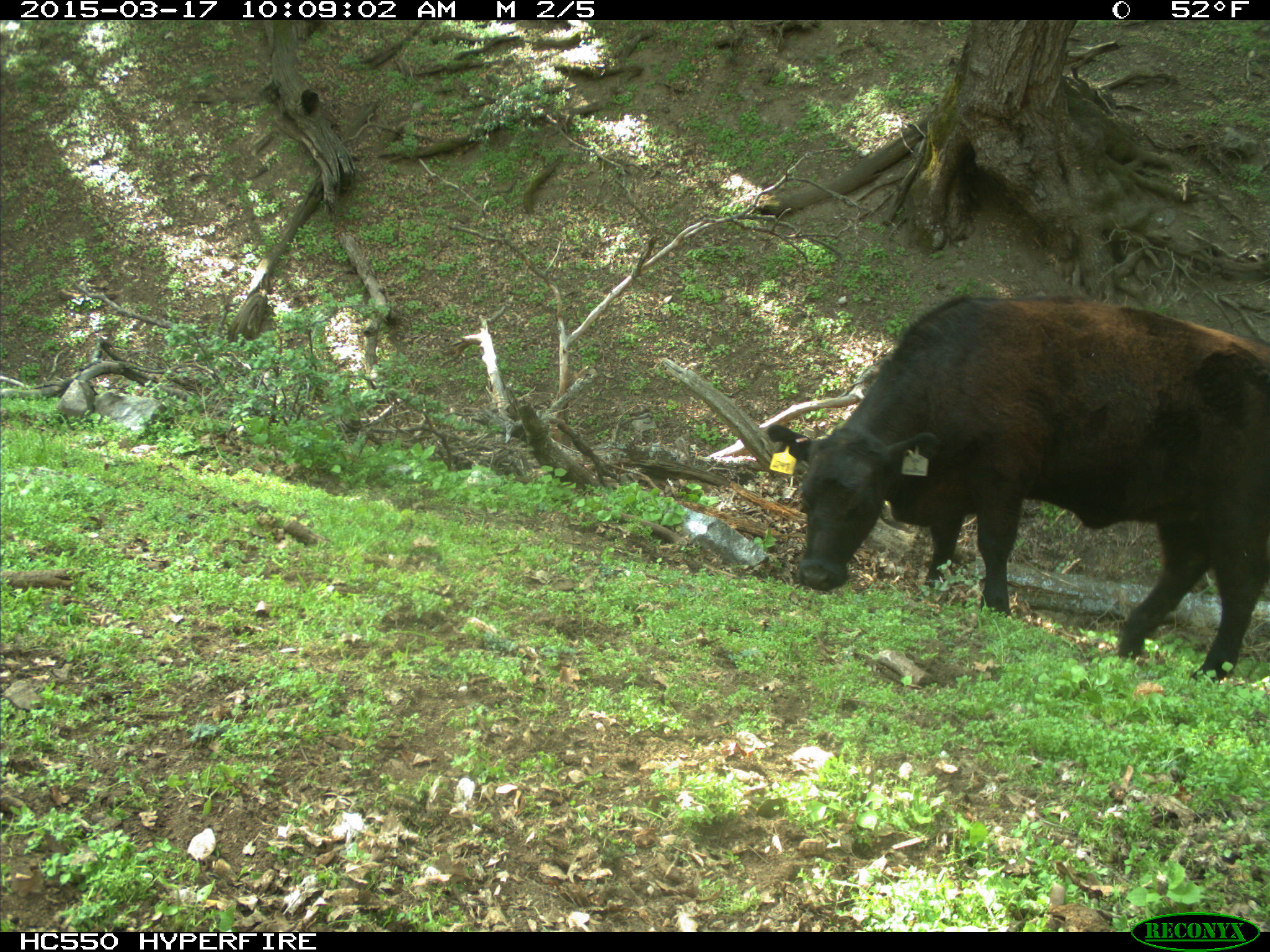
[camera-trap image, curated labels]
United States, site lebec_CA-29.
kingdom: Animalia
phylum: Chordata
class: Mammalia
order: Artiodactyla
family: Bovidae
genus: Bos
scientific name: Bos taurus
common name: domestic cow